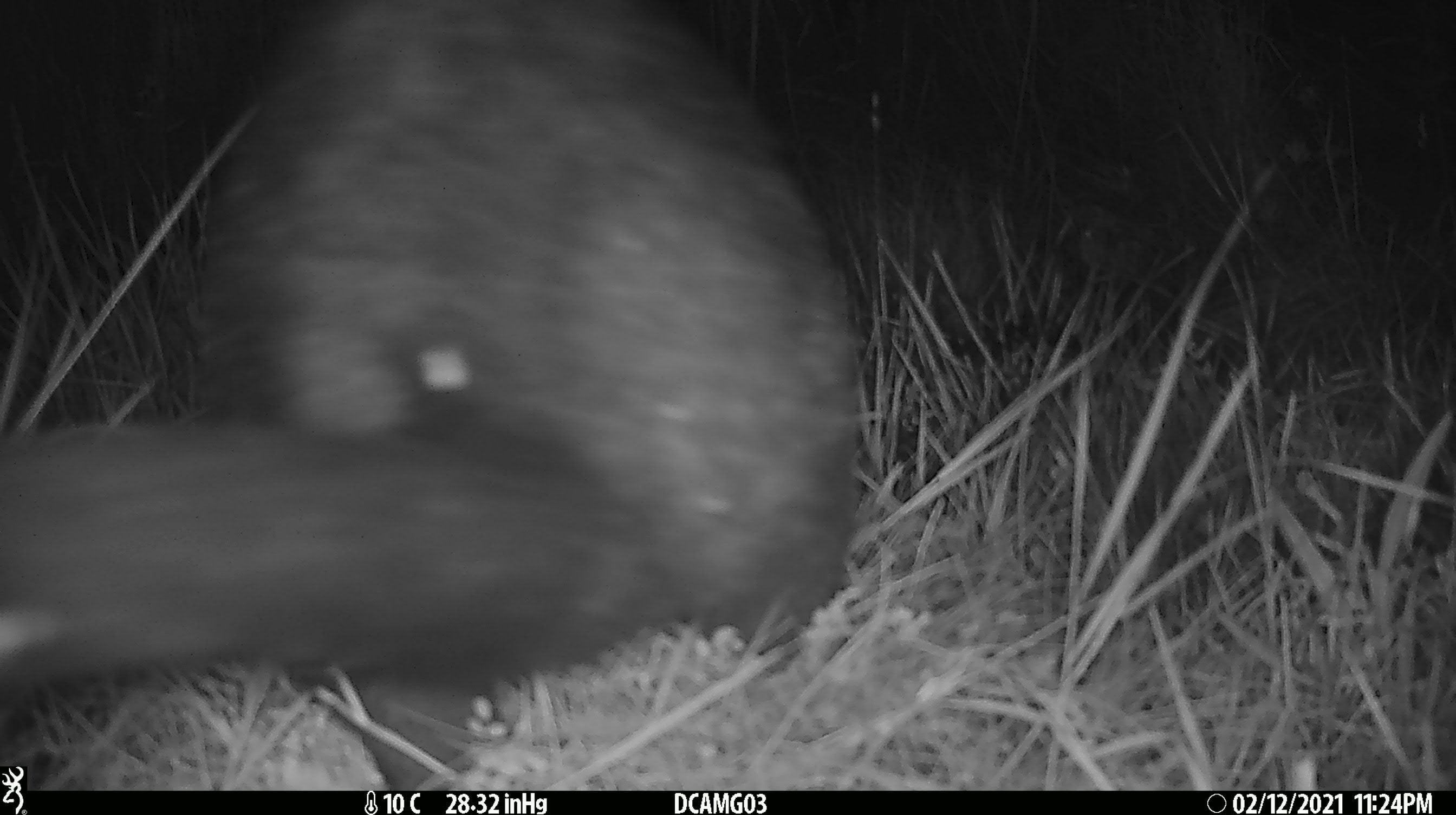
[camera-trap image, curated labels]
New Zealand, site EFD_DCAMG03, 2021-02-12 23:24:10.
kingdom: Animalia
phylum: Chordata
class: Mammalia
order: Diprotodontia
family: Phalangeridae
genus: Trichosurus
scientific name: Trichosurus vulpecula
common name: common brushtail possum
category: possum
Possum (common brushtail possum) (Trichosurus vulpecula).